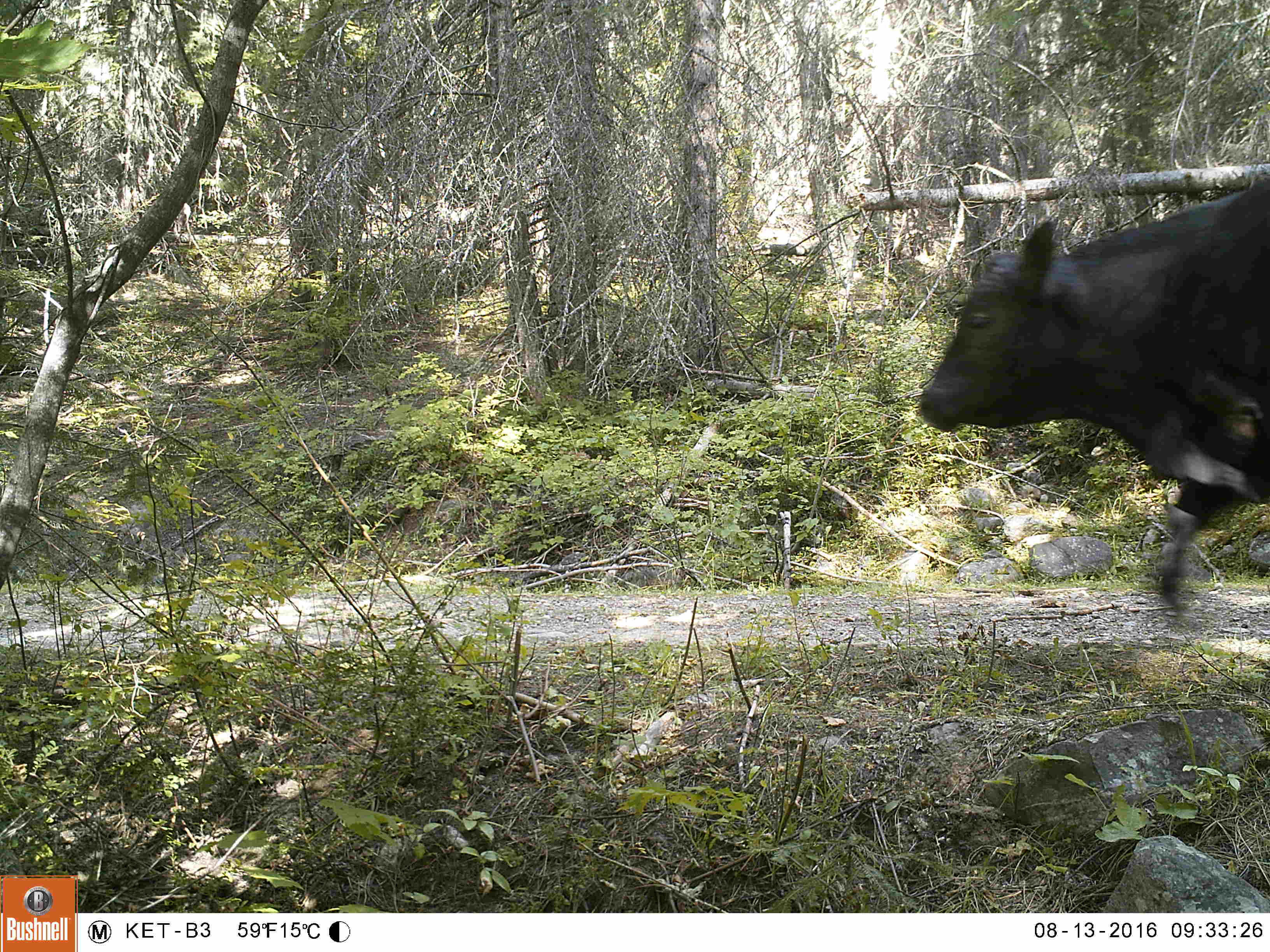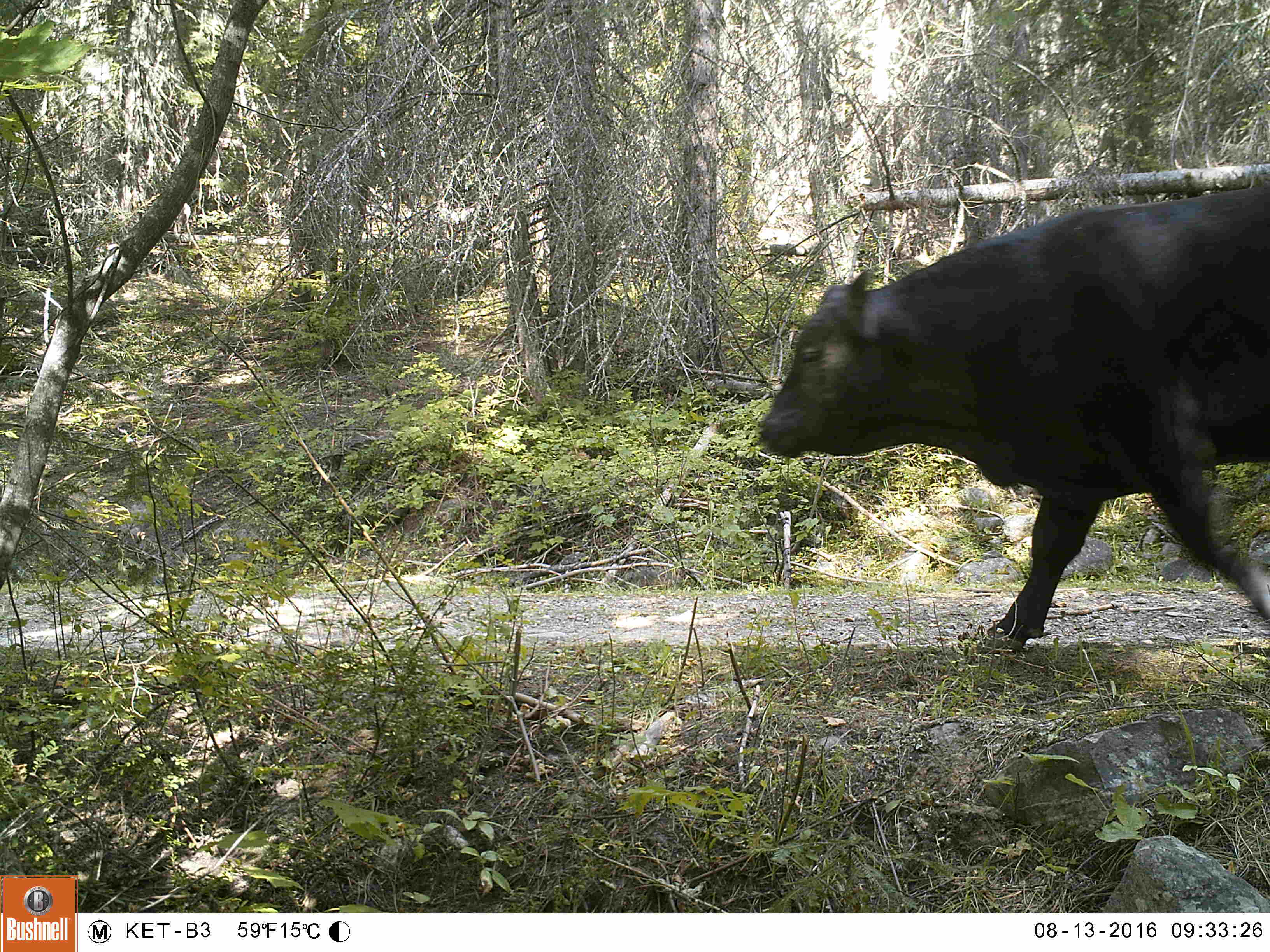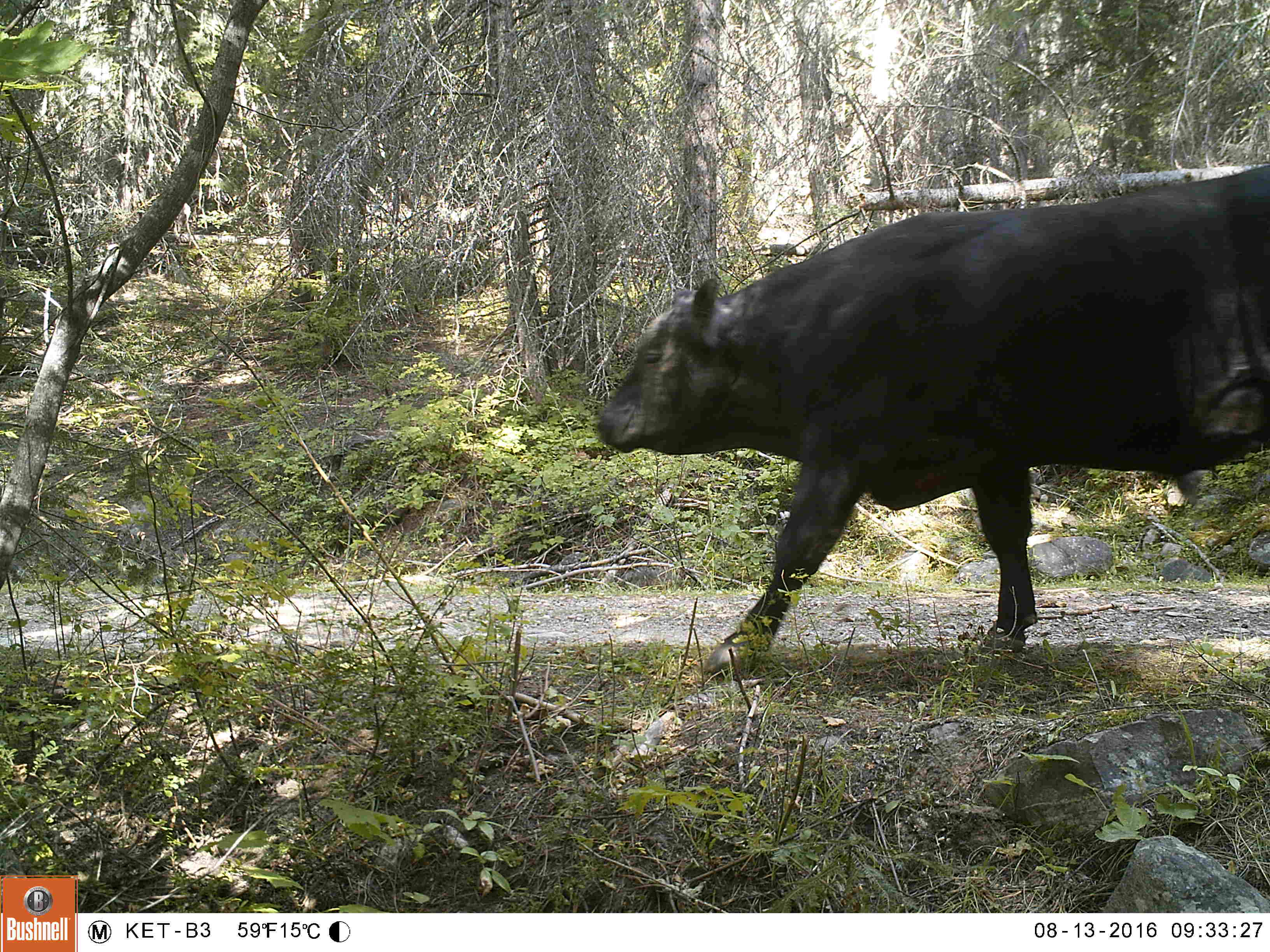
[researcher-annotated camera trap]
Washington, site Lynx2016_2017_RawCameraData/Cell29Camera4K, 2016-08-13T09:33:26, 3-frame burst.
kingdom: Animalia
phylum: Chordata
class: Mammalia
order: Artiodactyla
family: Bovidae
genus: Bos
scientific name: Bos taurus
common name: domestic cattle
Domestic cattle (Bos taurus). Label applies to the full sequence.